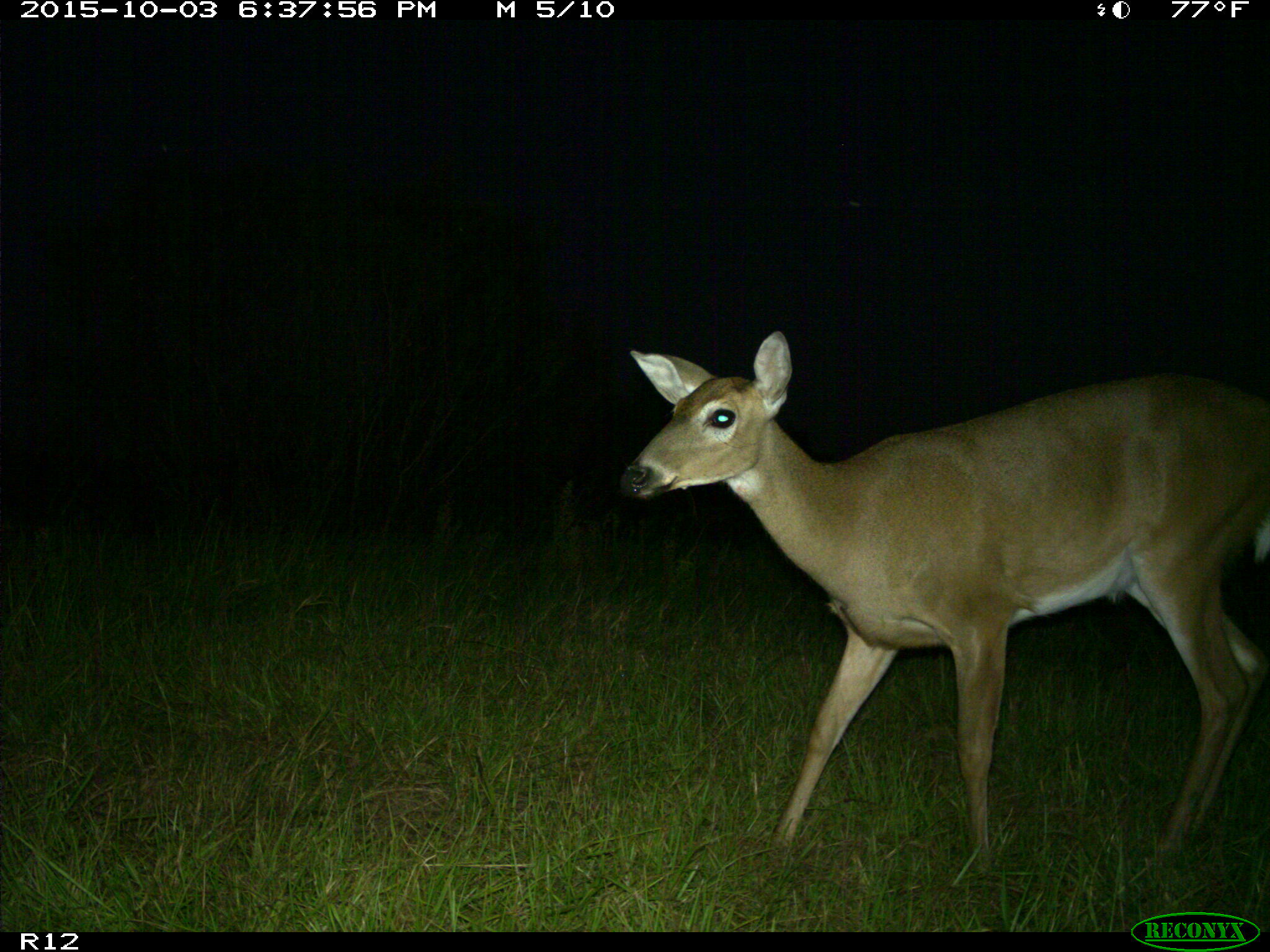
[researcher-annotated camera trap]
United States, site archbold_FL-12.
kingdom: Animalia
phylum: Chordata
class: Mammalia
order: Artiodactyla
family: Cervidae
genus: Odocoileus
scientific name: Odocoileus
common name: deer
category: unidentified deer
Unidentified deer (deer) (Odocoileus).